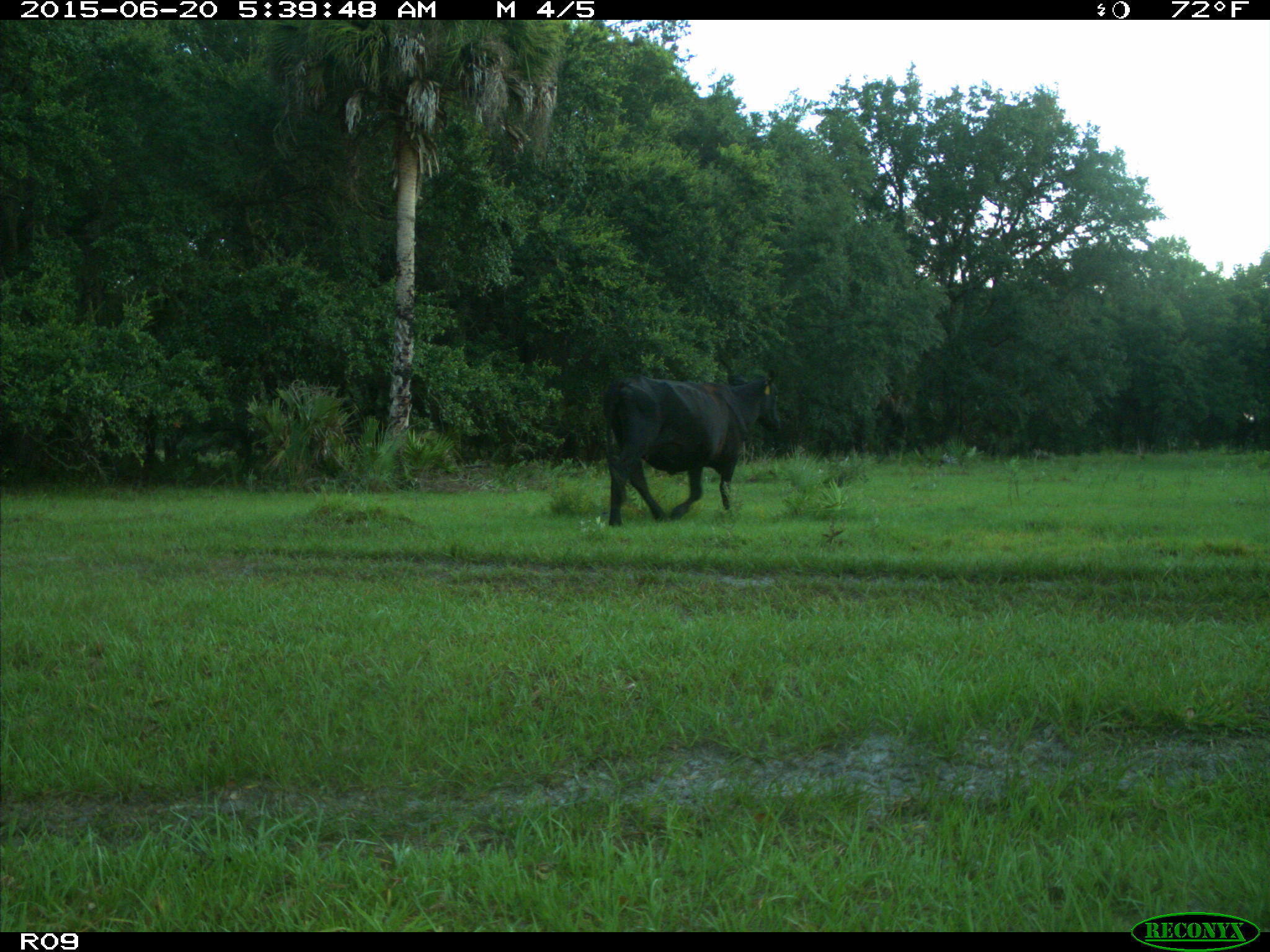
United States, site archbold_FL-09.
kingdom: Animalia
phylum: Chordata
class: Mammalia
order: Artiodactyla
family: Bovidae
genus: Bos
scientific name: Bos taurus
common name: domestic cow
Bos taurus (domestic cow).